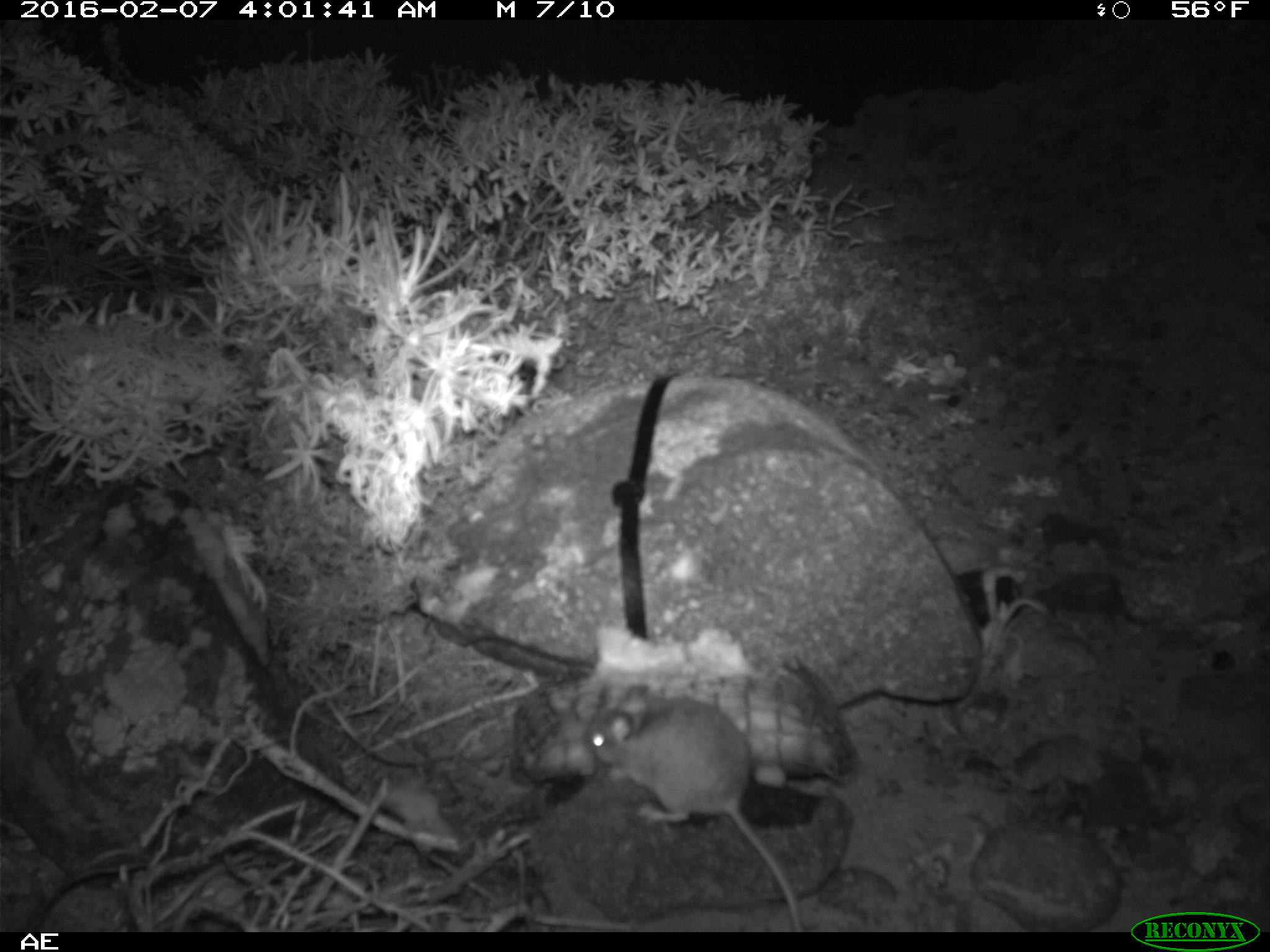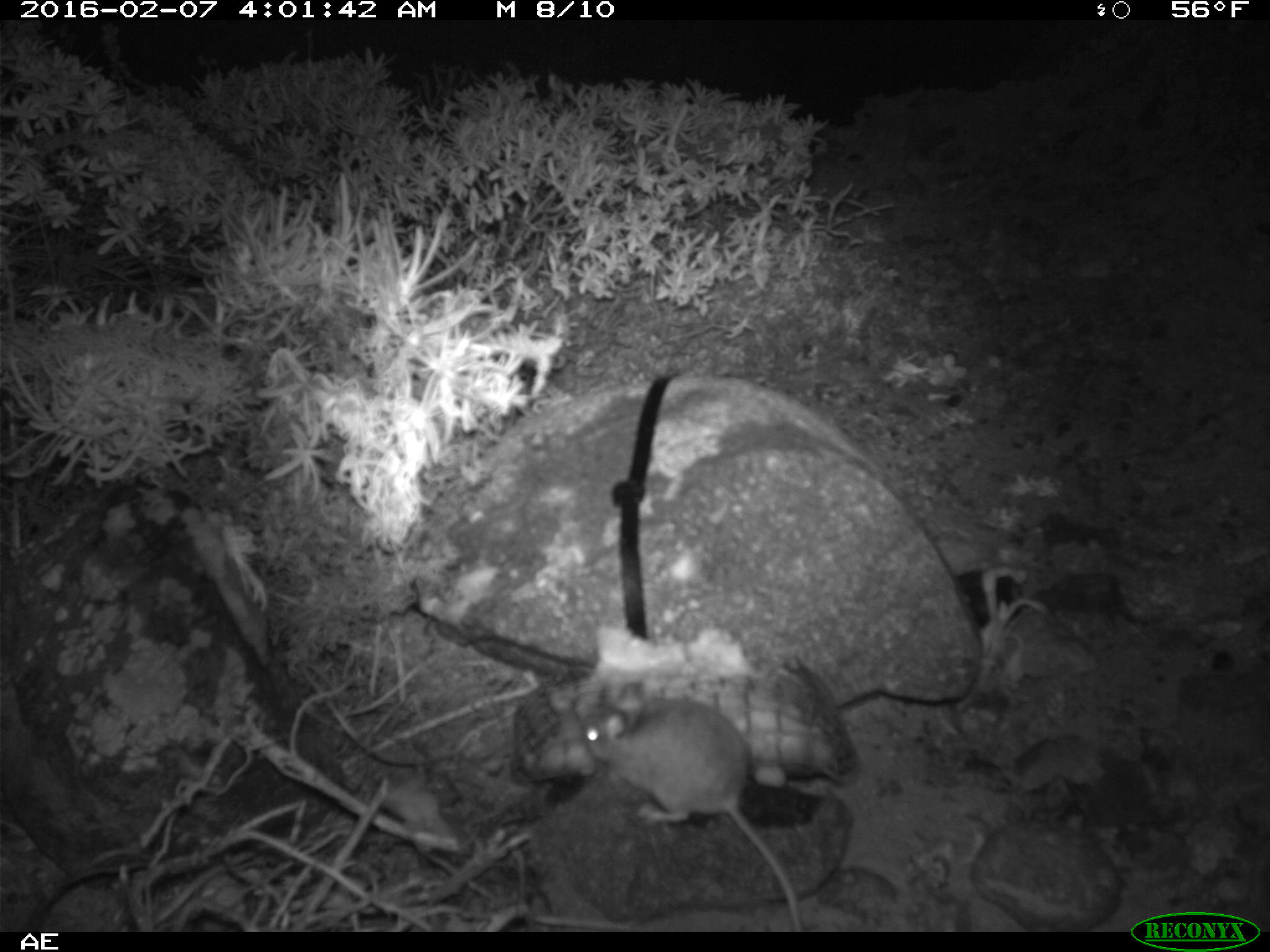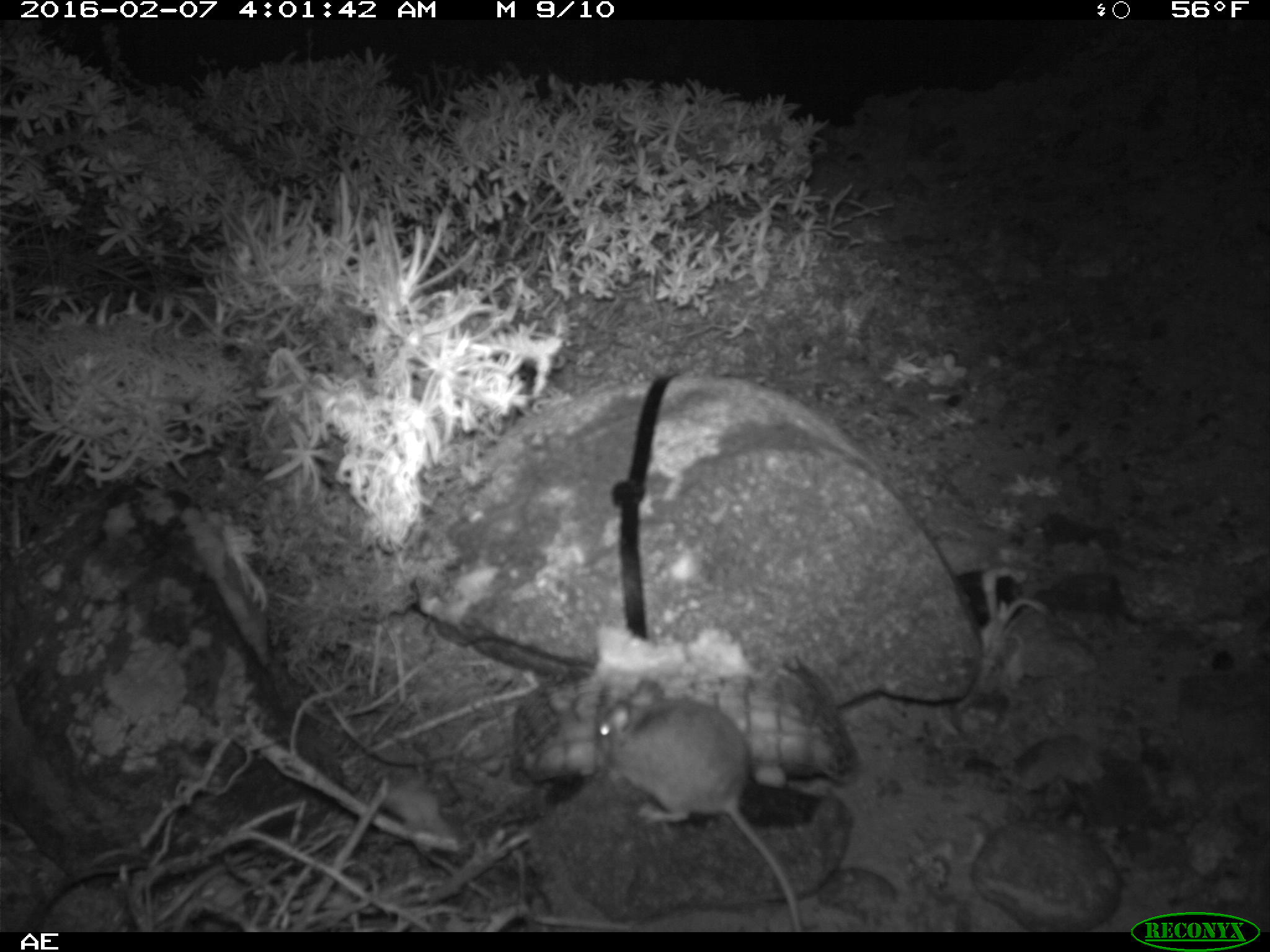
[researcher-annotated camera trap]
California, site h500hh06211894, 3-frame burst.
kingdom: Animalia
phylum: Chordata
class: Mammalia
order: Rodentia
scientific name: Rodentia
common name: rodent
Rodent (Rodentia).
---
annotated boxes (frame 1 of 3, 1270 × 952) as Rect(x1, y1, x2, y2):
rodent: Rect(579, 676, 804, 930)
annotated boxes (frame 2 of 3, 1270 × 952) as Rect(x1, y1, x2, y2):
rodent: Rect(581, 684, 802, 932)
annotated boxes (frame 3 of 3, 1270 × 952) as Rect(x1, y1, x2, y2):
rodent: Rect(597, 674, 801, 932)